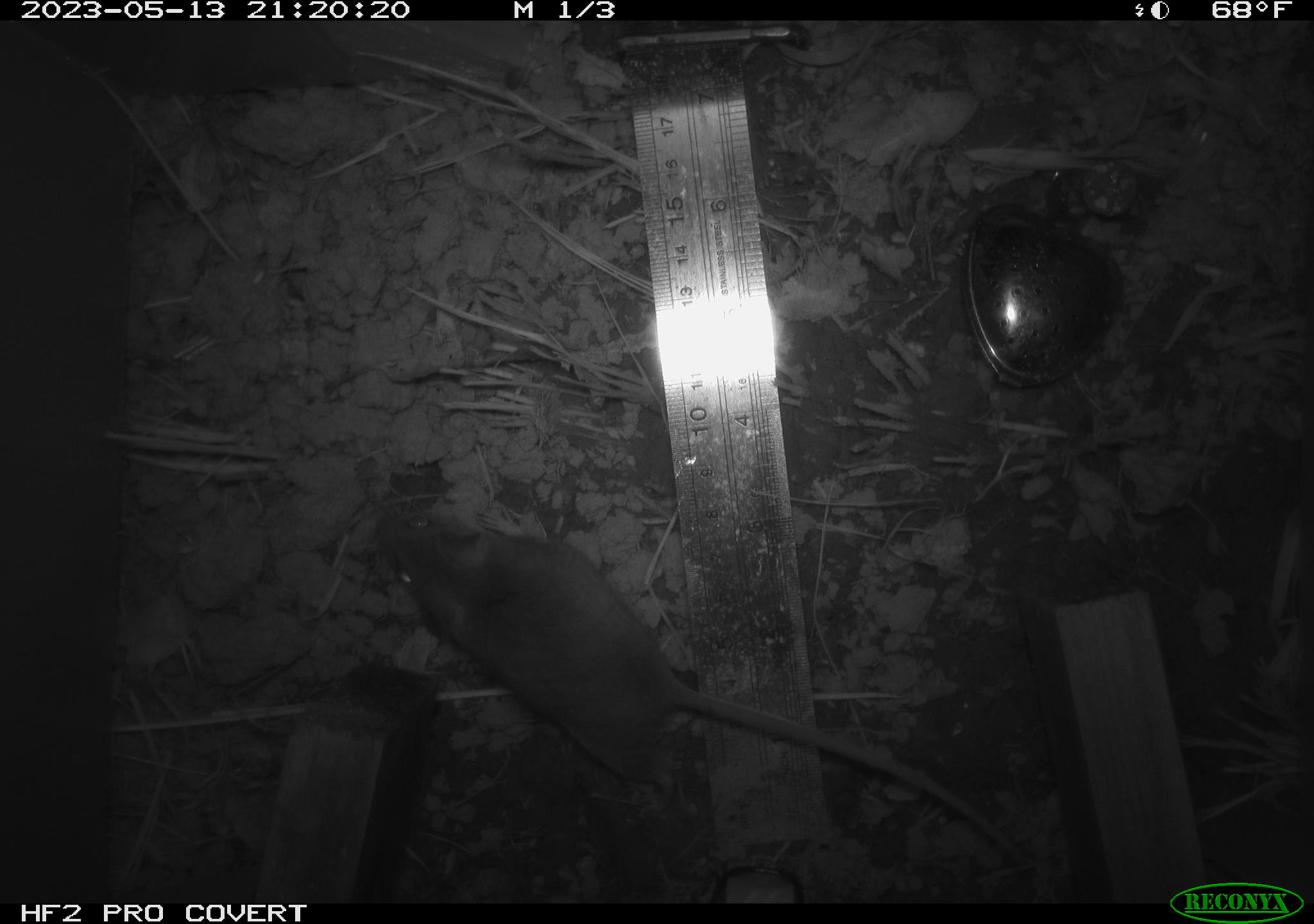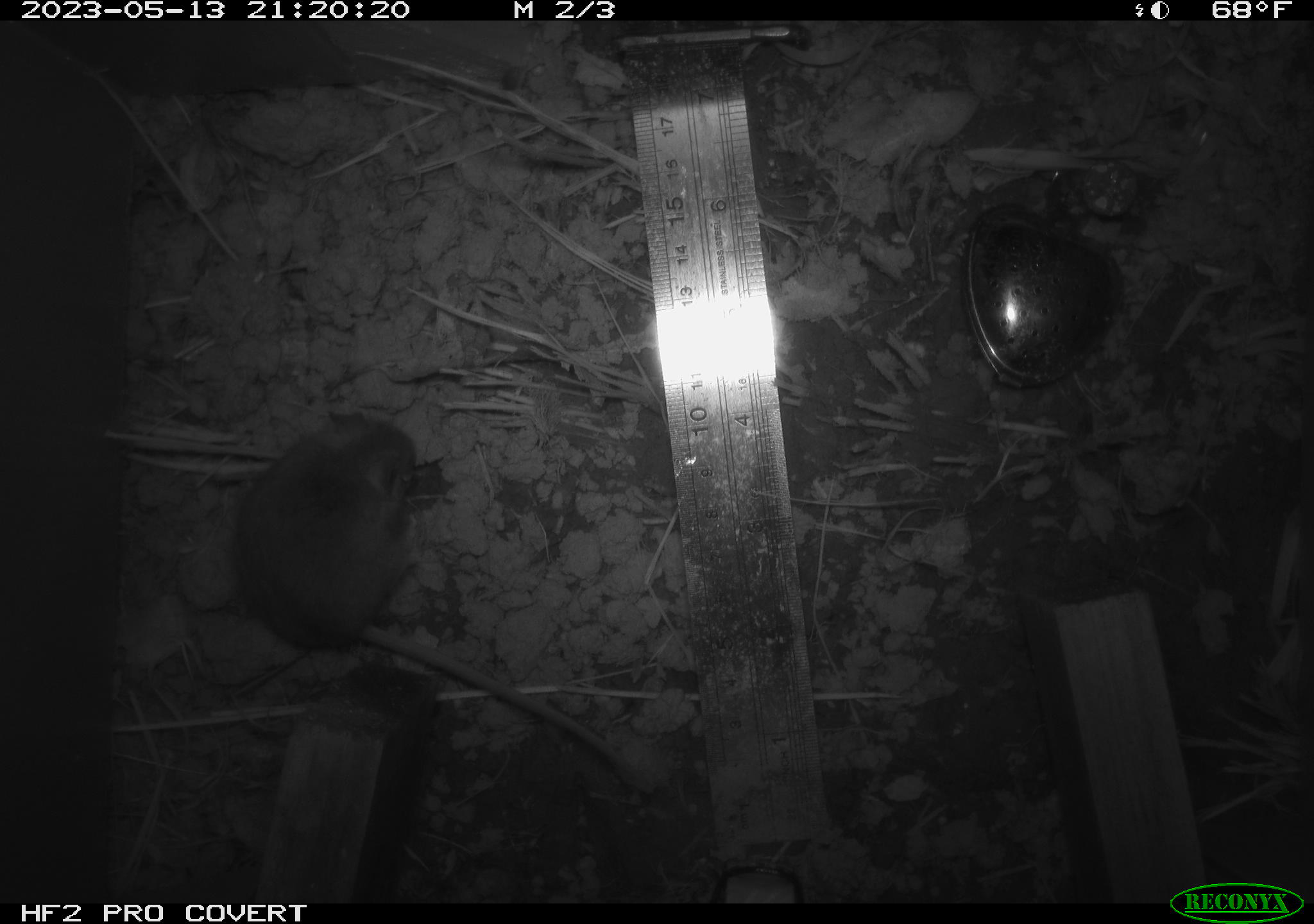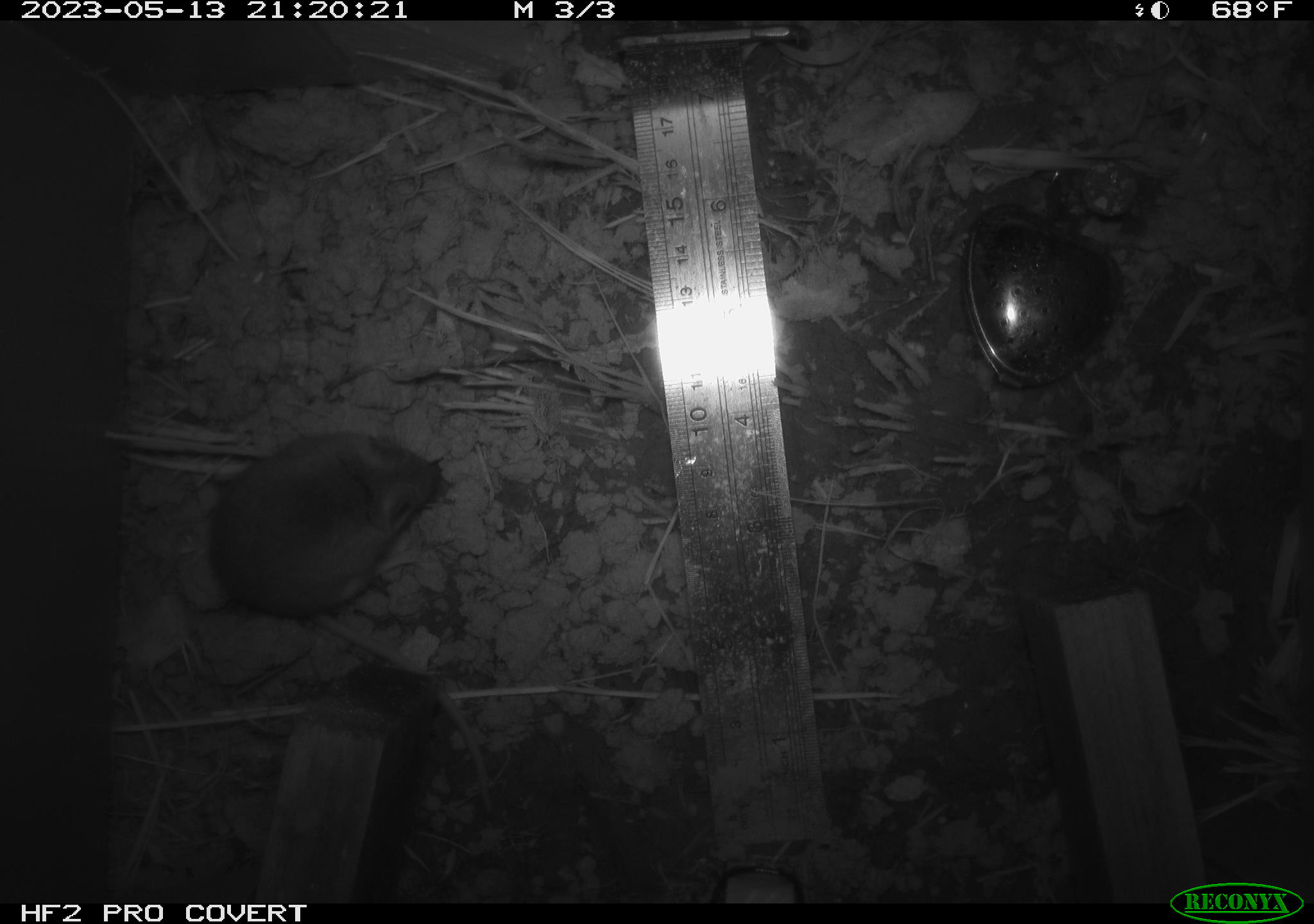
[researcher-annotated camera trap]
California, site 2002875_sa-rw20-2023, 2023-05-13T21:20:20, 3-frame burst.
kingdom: Animalia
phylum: Chordata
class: Mammalia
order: Rodentia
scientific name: Rodentia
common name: mouse species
Mouse species (Rodentia).